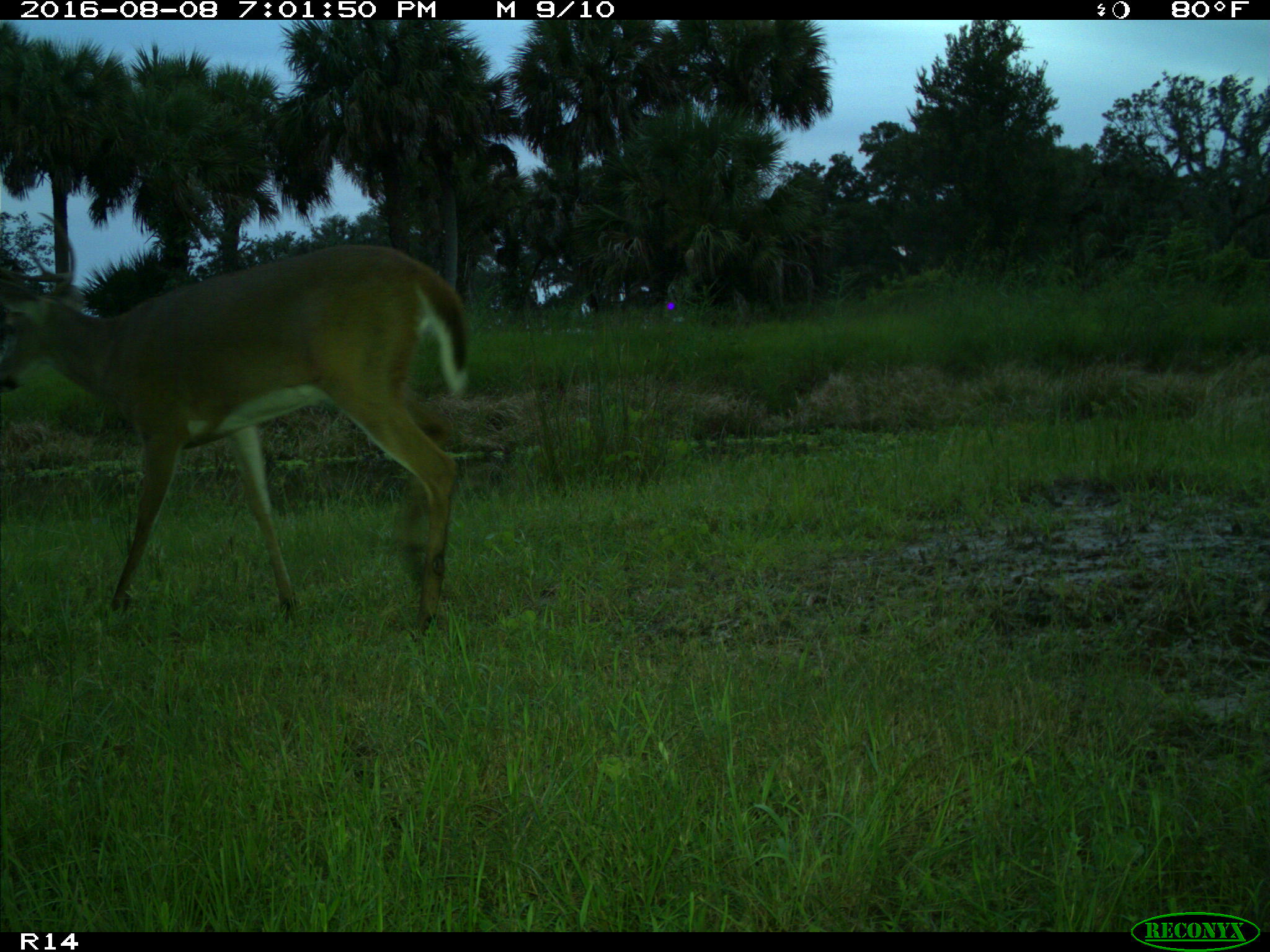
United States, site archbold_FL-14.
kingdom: Animalia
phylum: Chordata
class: Mammalia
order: Artiodactyla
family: Cervidae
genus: Odocoileus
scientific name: Odocoileus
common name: deer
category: unidentified deer